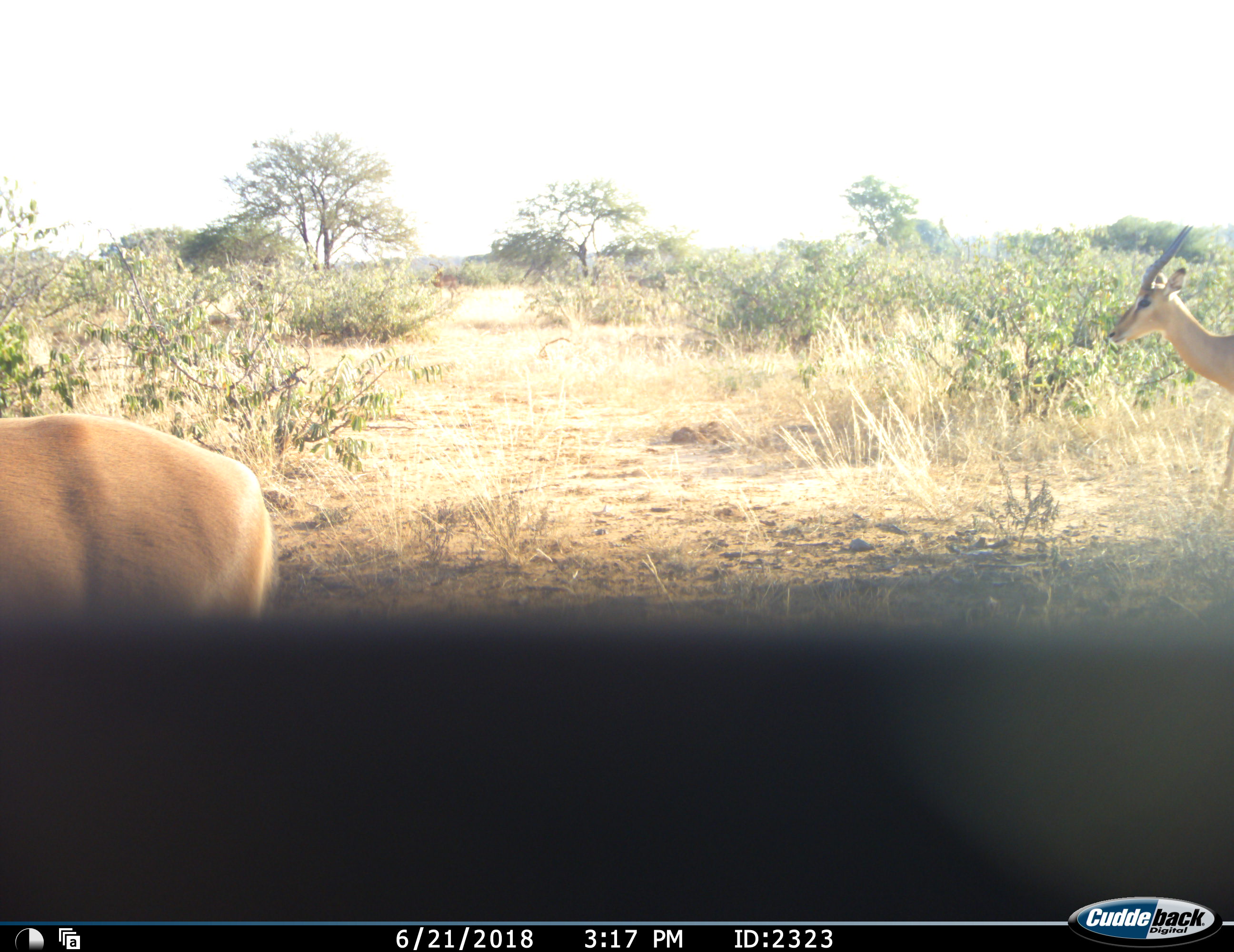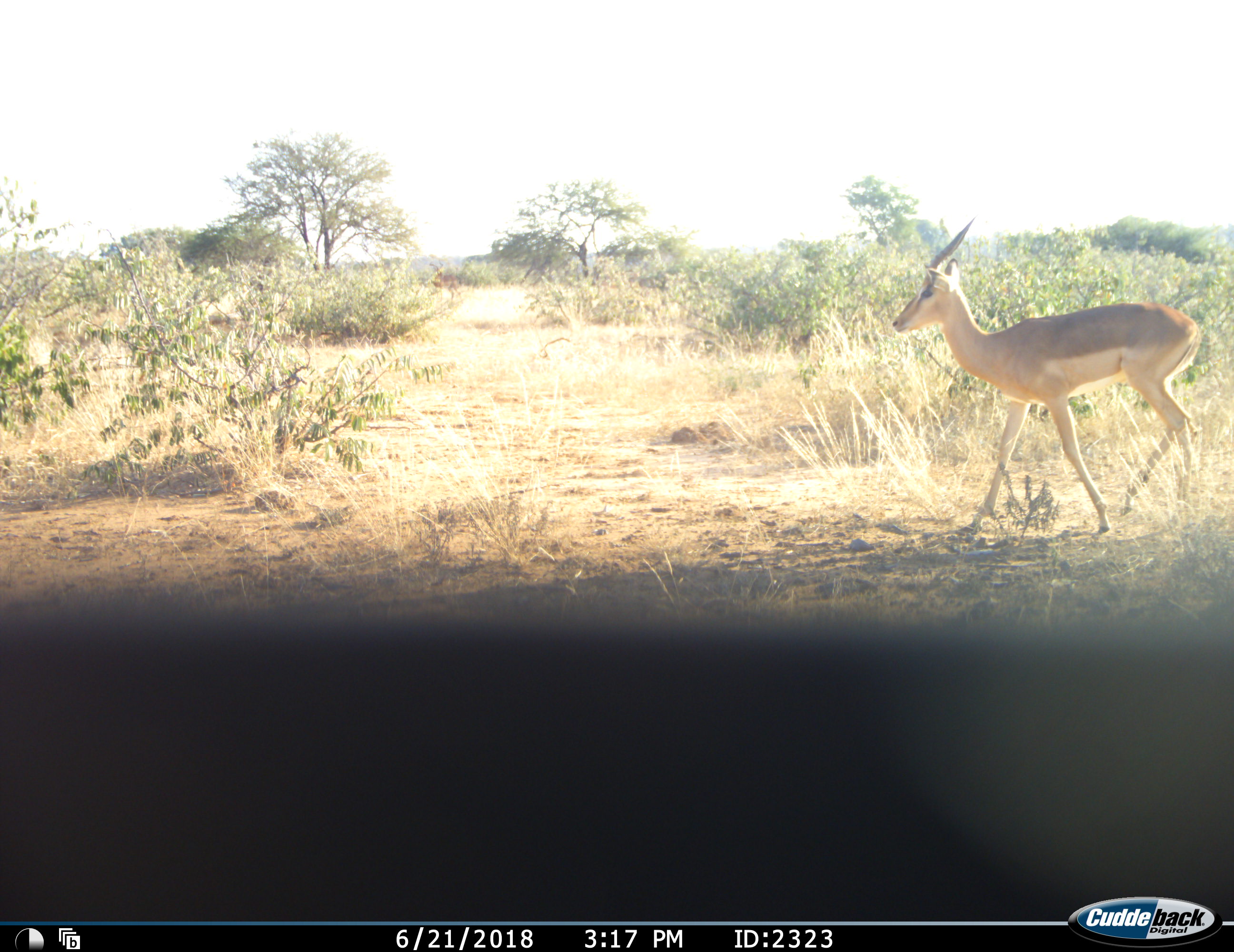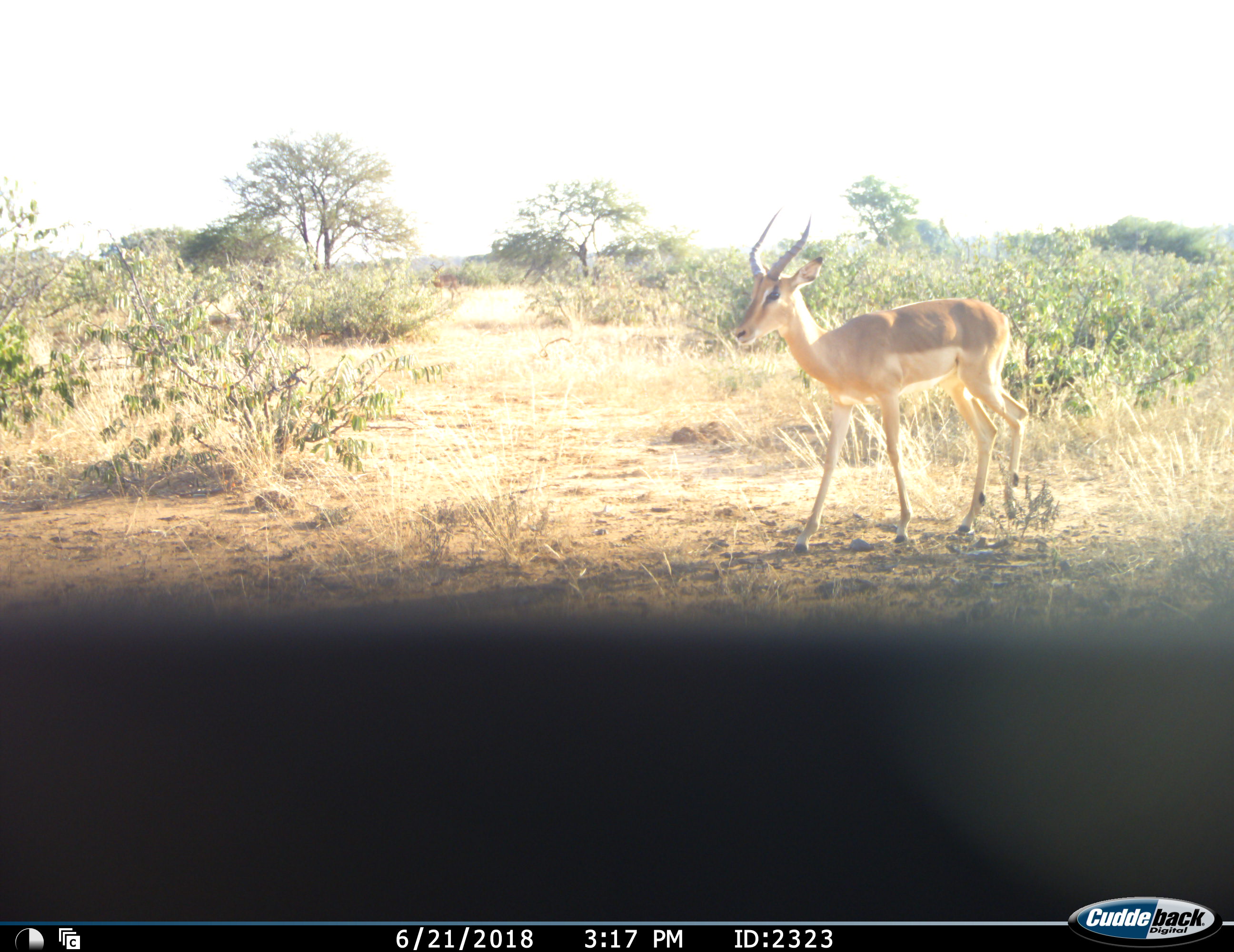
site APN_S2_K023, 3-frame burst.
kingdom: Animalia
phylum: Chordata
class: Mammalia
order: Artiodactyla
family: Bovidae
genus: Aepyceros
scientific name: Aepyceros melampus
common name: impala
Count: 2.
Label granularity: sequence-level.